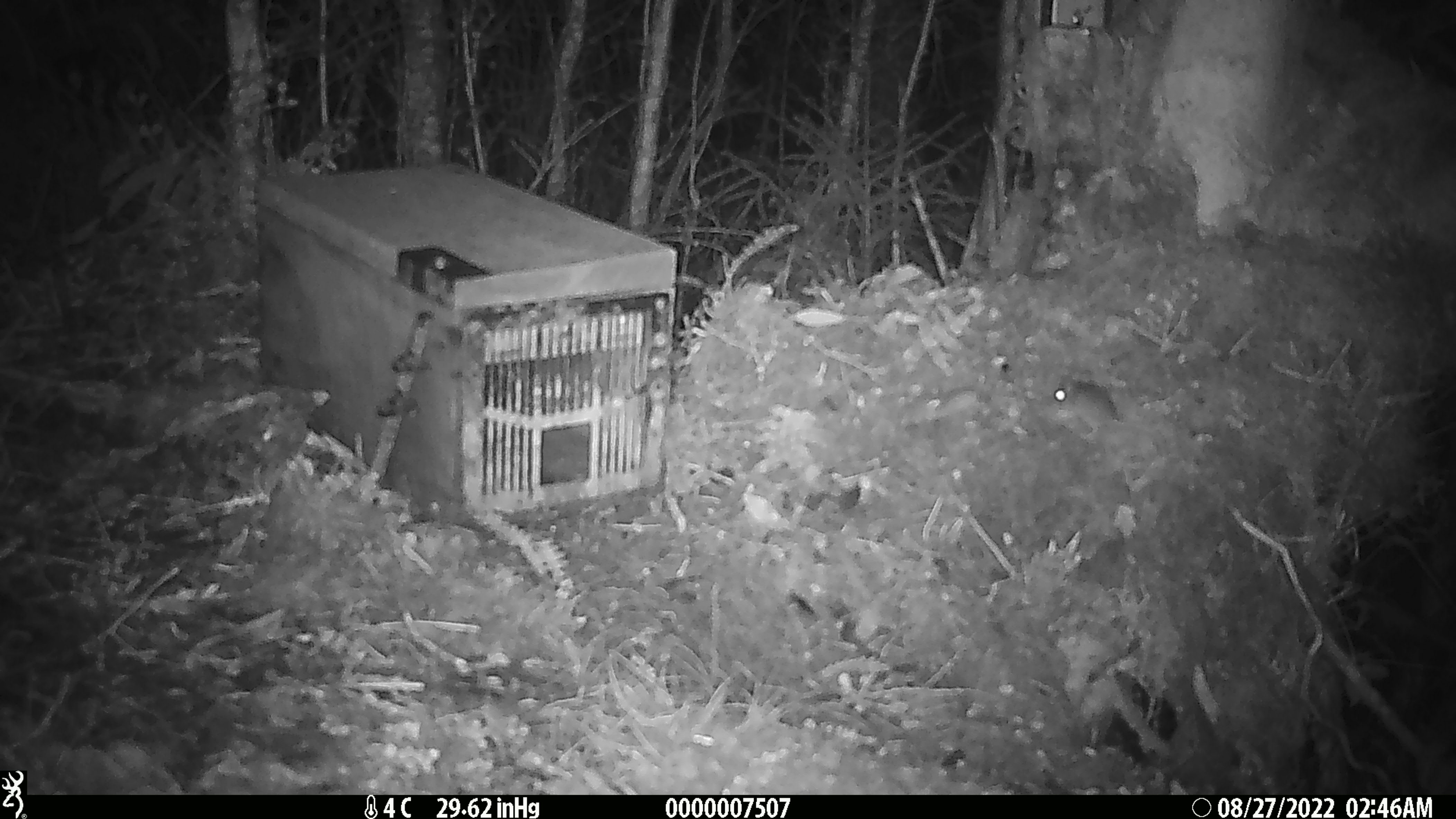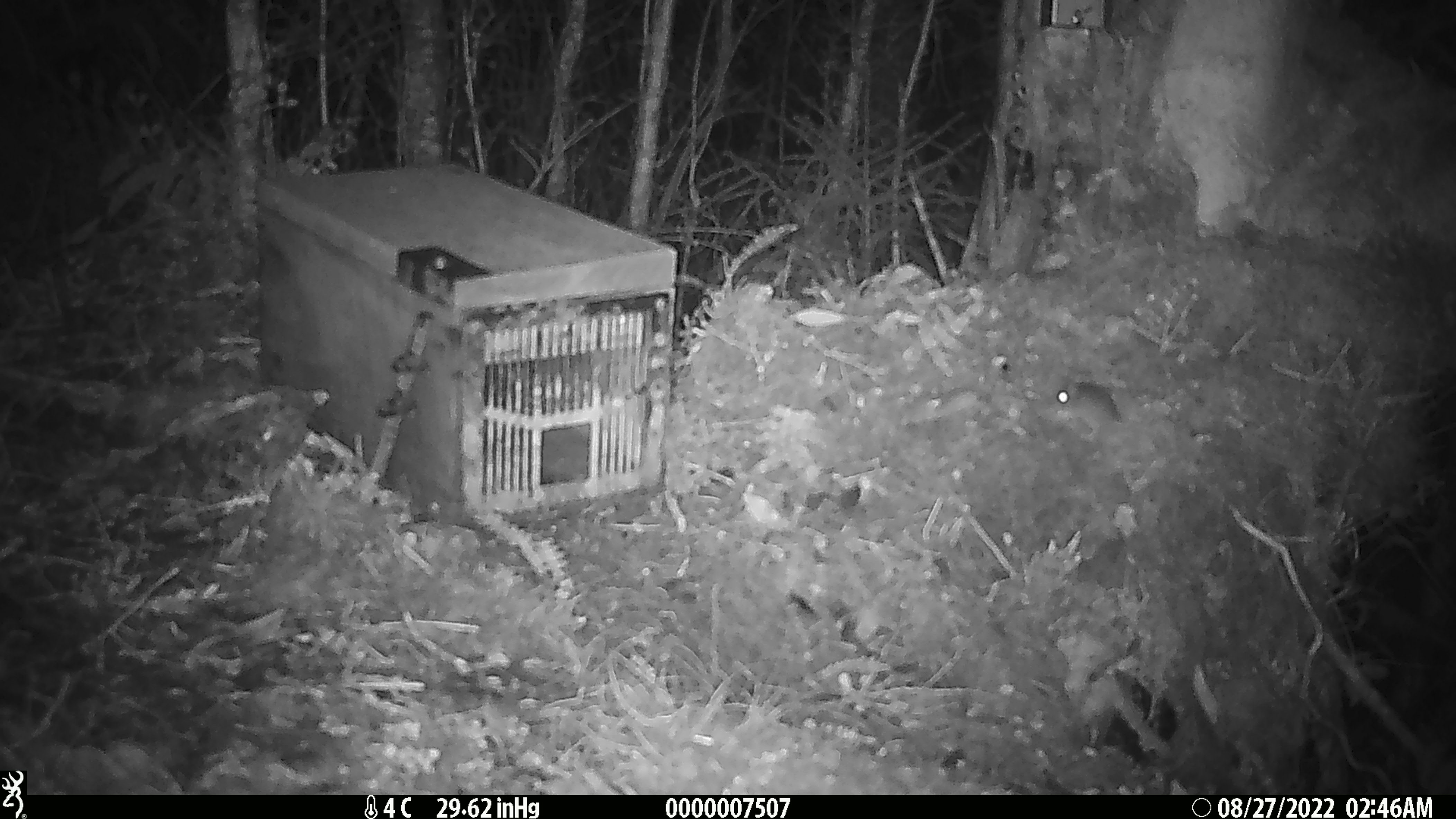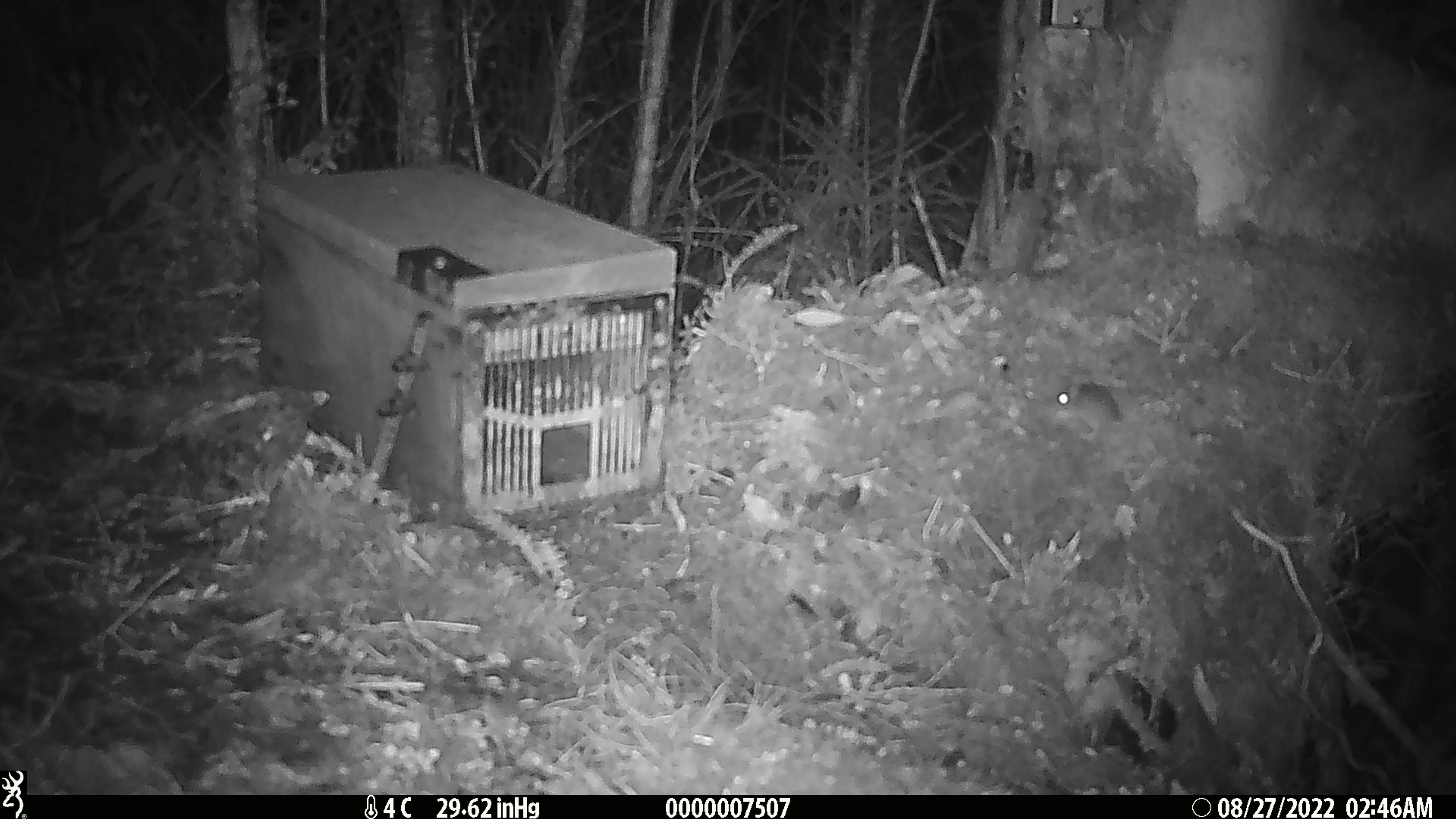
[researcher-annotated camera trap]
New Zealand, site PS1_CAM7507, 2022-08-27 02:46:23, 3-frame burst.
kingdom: Animalia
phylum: Chordata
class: Mammalia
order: Rodentia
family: Muridae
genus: Mus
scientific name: Mus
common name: mouse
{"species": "mouse (Mus)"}